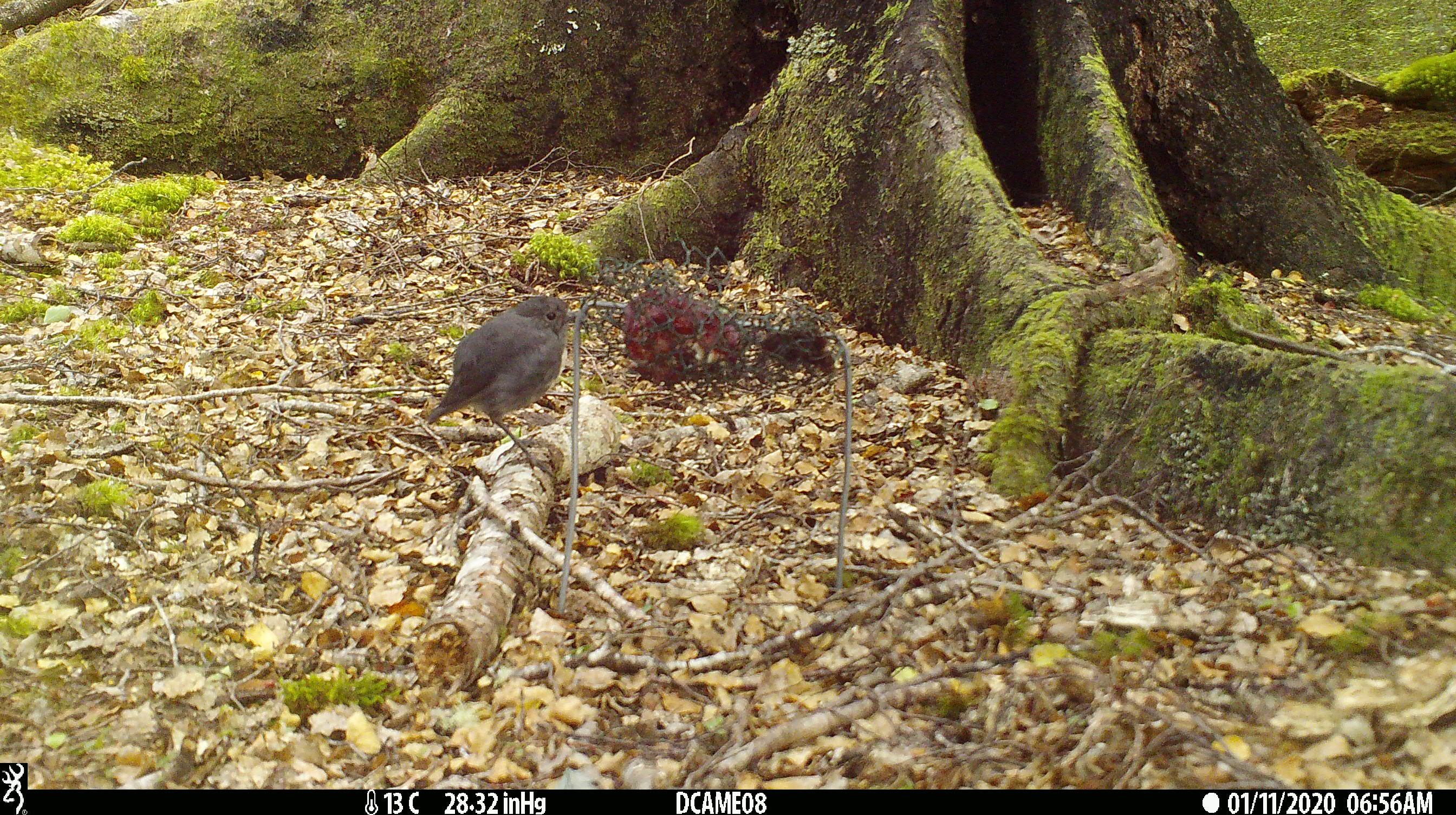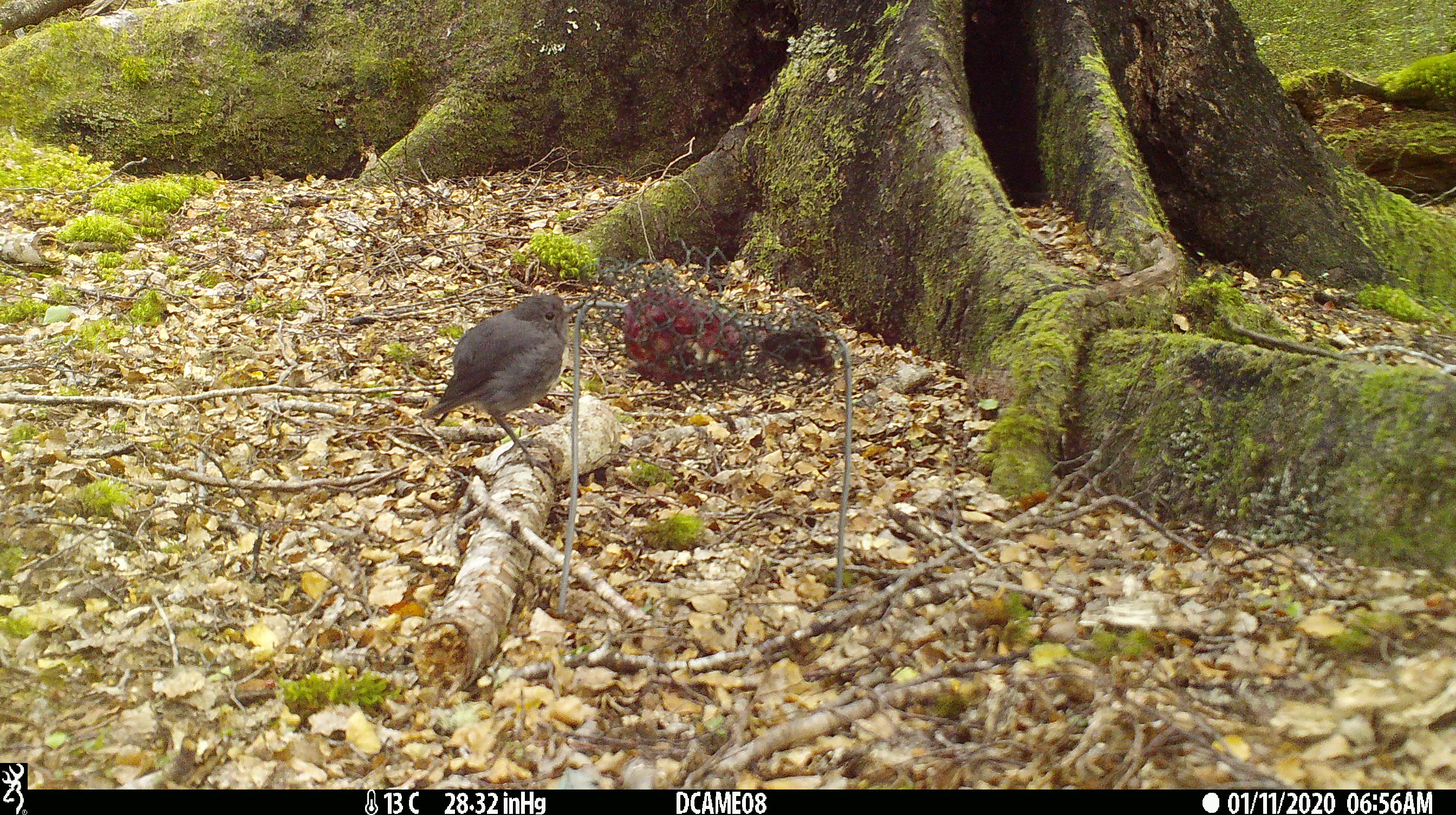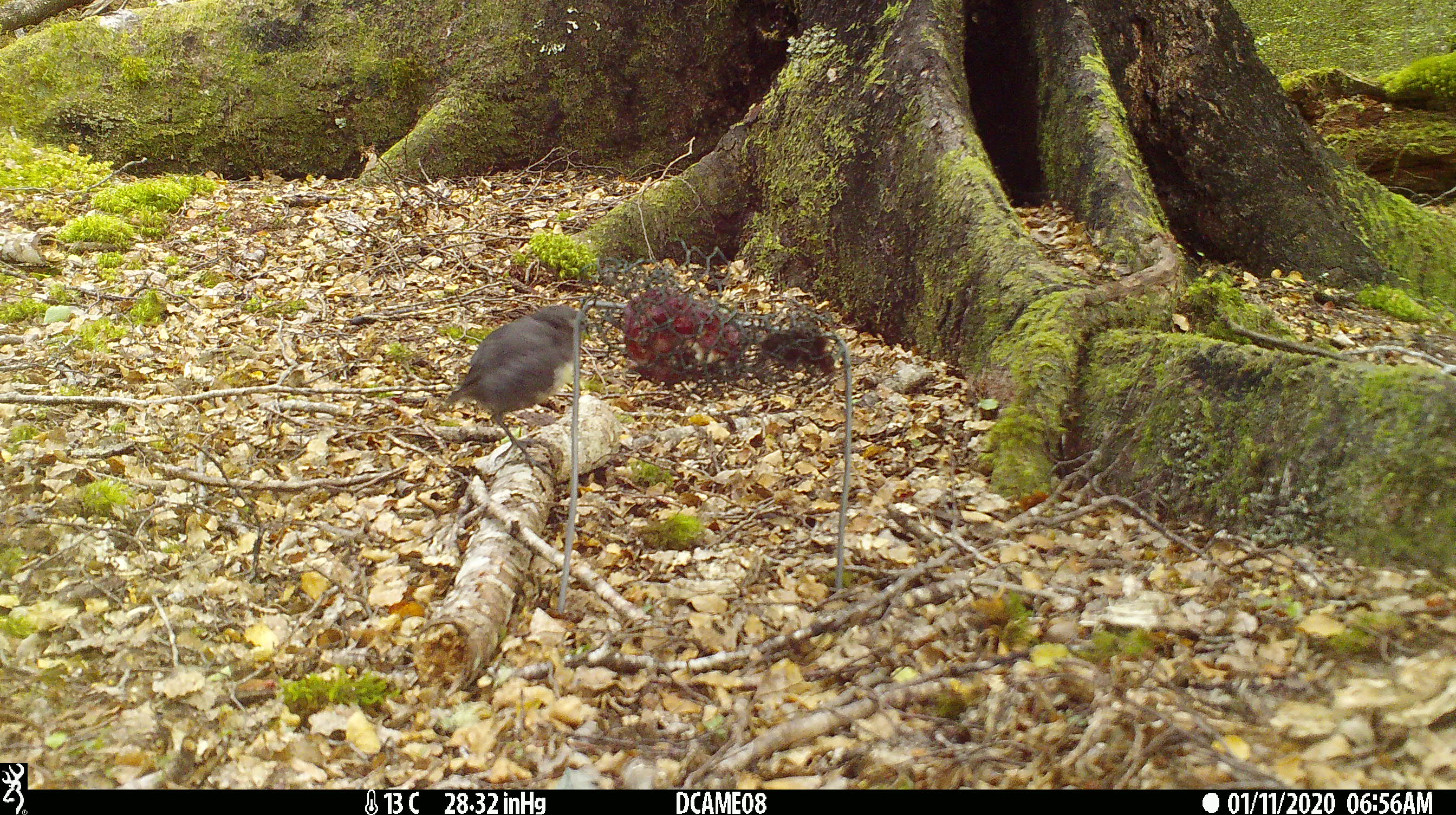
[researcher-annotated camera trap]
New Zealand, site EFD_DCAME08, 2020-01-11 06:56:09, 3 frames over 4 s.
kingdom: Animalia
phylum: Chordata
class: Aves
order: Passeriformes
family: Petroicidae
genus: Petroica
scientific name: Petroica australis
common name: new zealand robin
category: robin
Robin (new zealand robin) (Petroica australis).